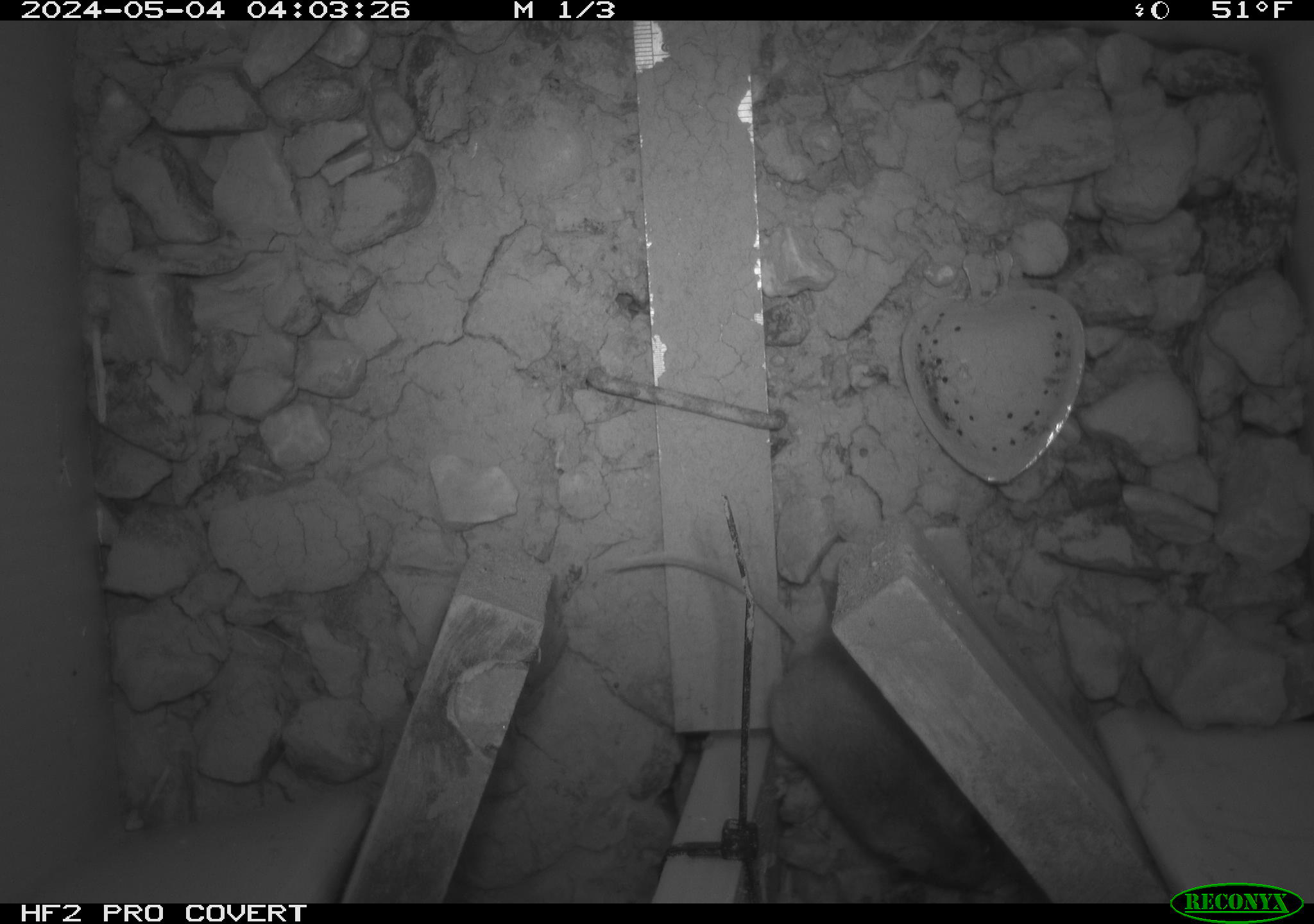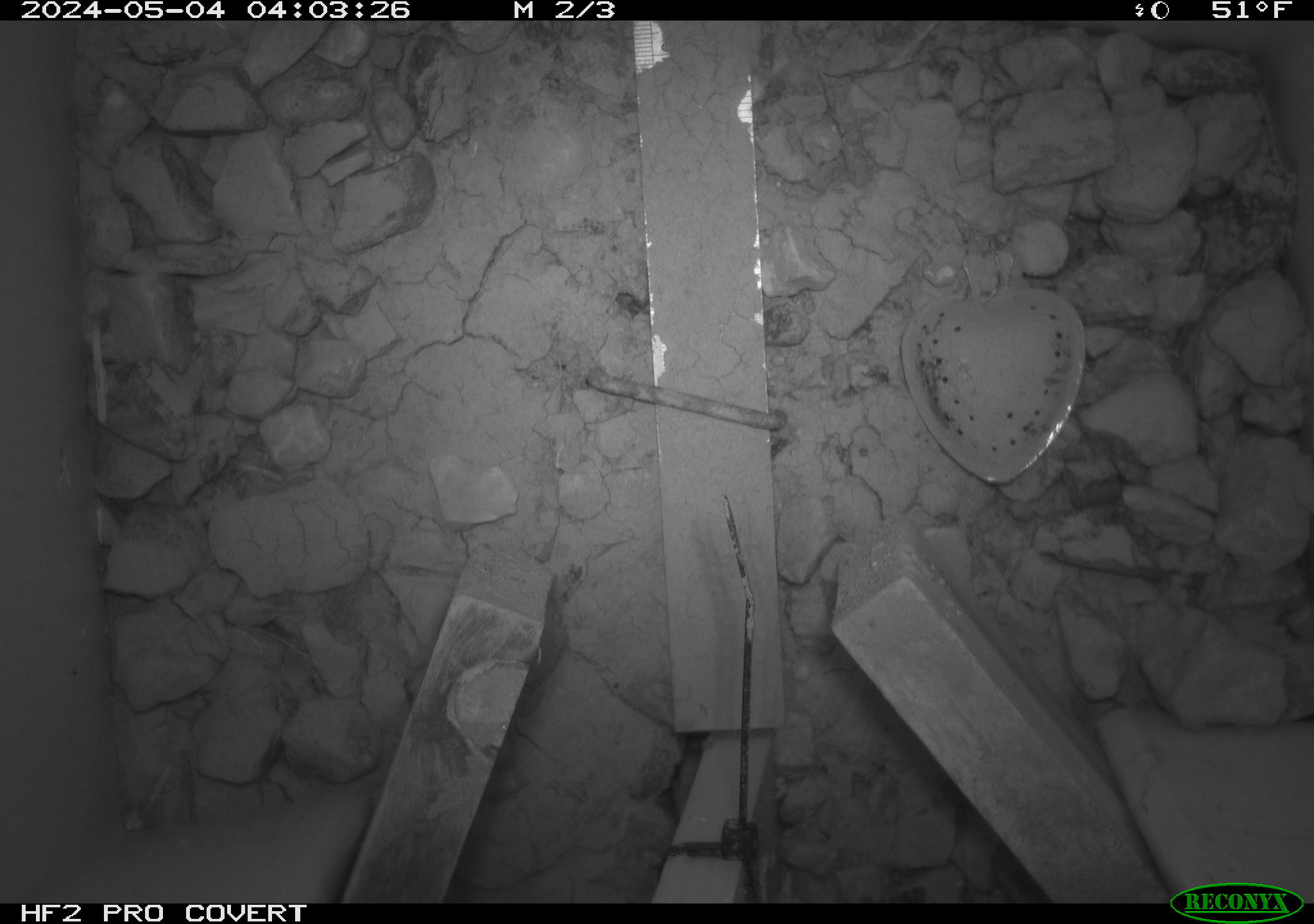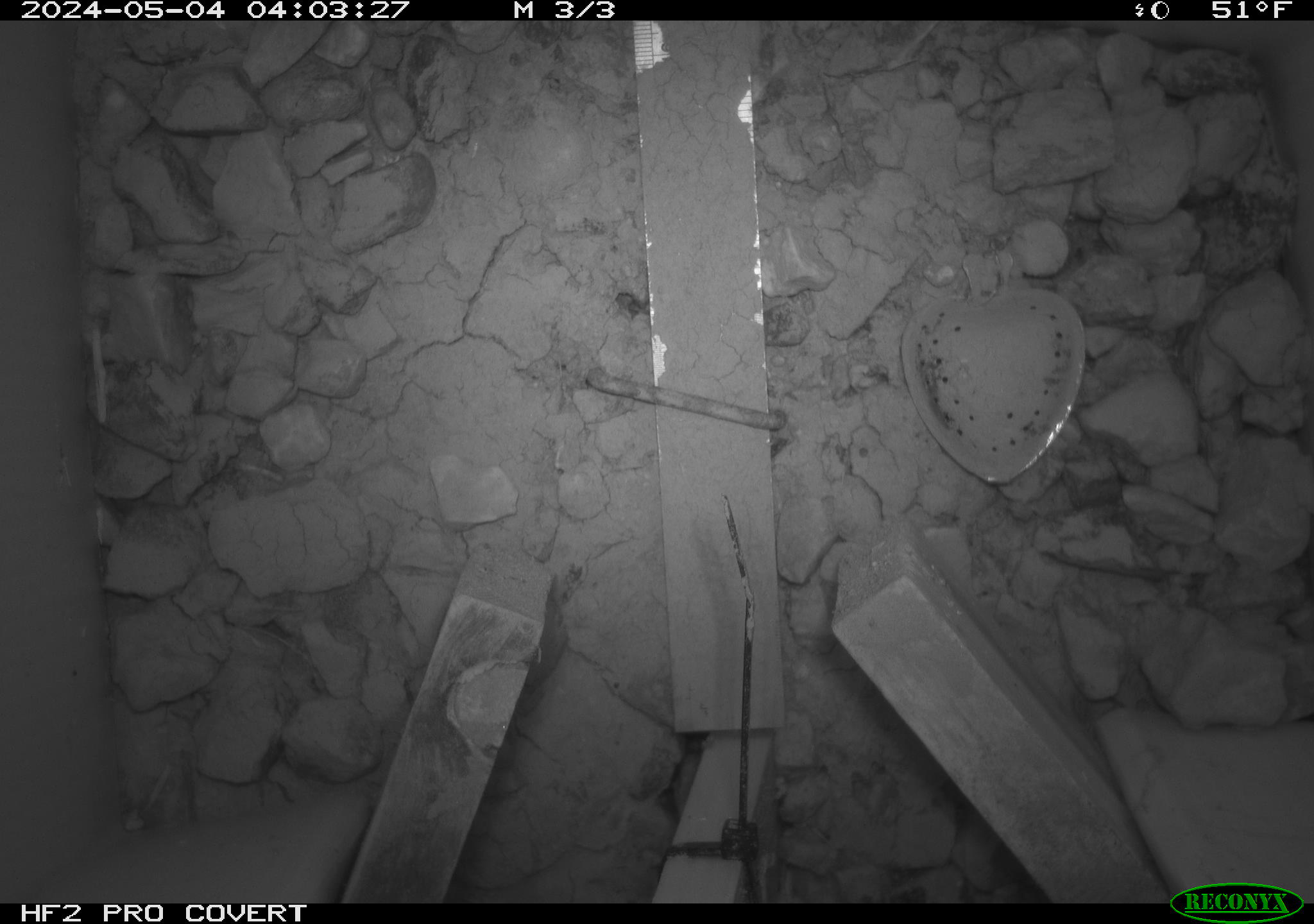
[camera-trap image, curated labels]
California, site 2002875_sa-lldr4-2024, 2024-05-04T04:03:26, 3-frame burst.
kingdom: Animalia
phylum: Chordata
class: Mammalia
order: Rodentia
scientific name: Rodentia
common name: mouse species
Mouse species (Rodentia).